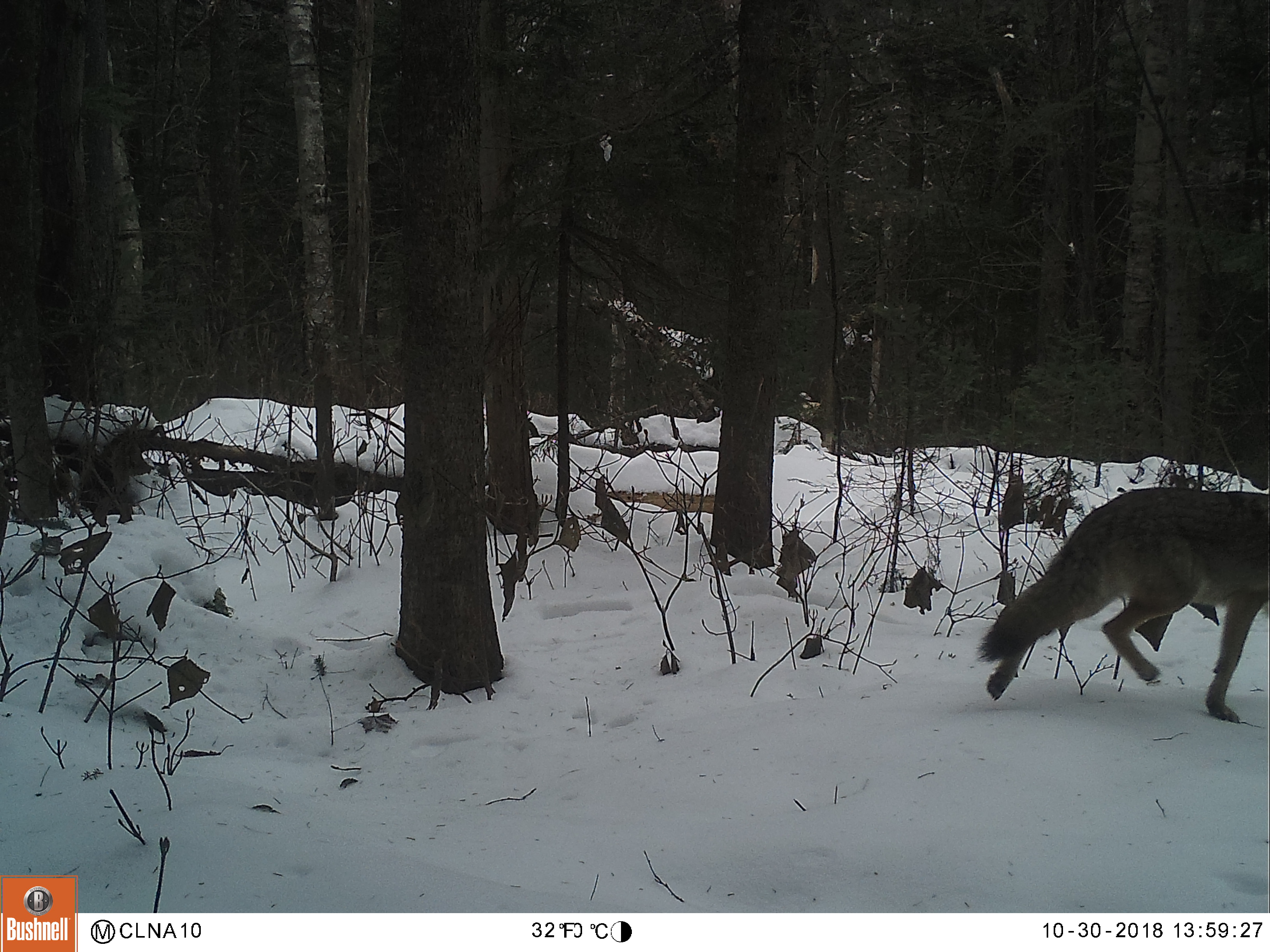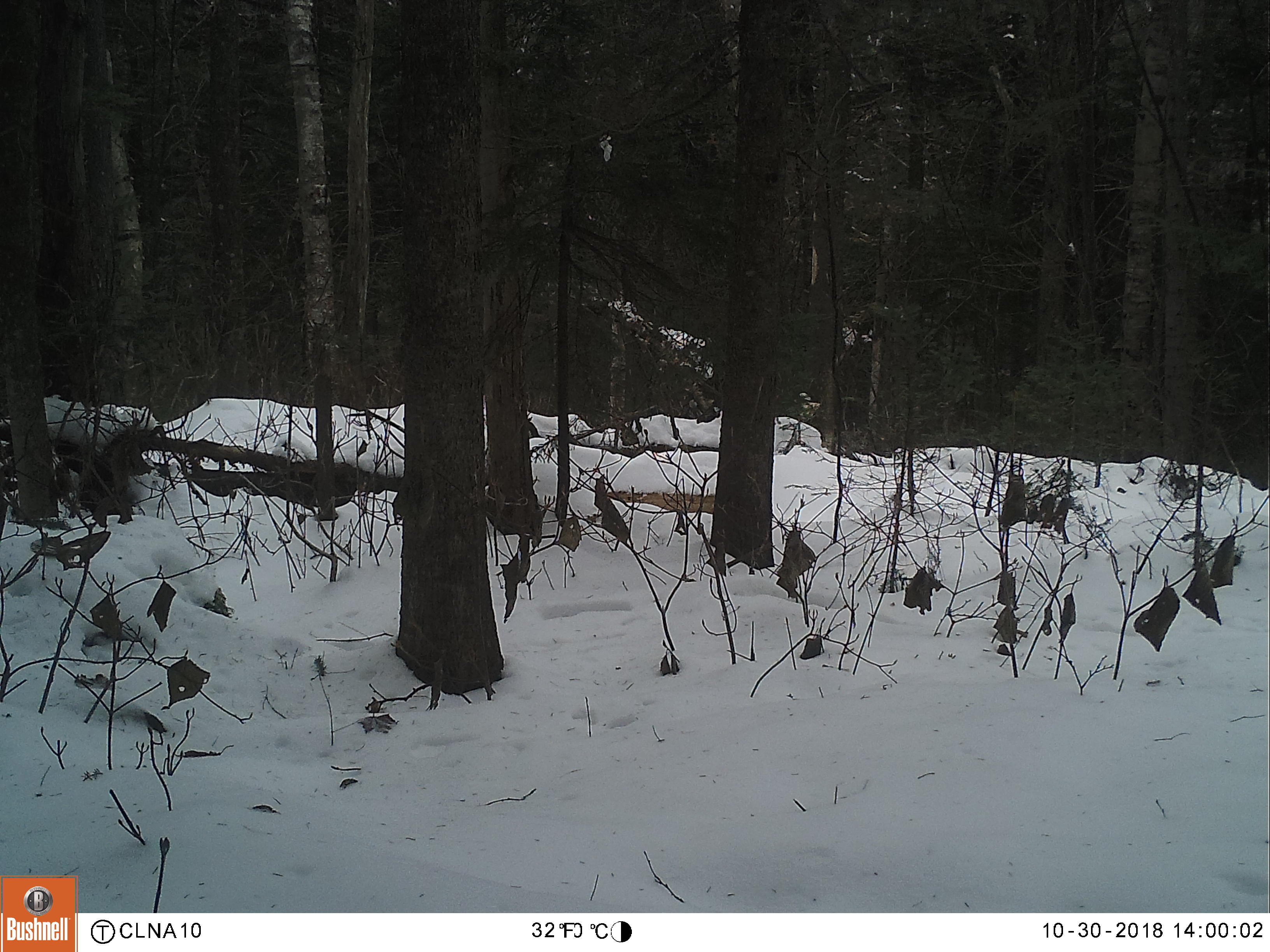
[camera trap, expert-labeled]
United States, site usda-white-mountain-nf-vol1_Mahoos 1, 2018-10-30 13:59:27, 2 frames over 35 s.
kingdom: Animalia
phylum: Chordata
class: Mammalia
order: Carnivora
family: Canidae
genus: Canis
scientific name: Canis latrans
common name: coyote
Coyote (Canis latrans).